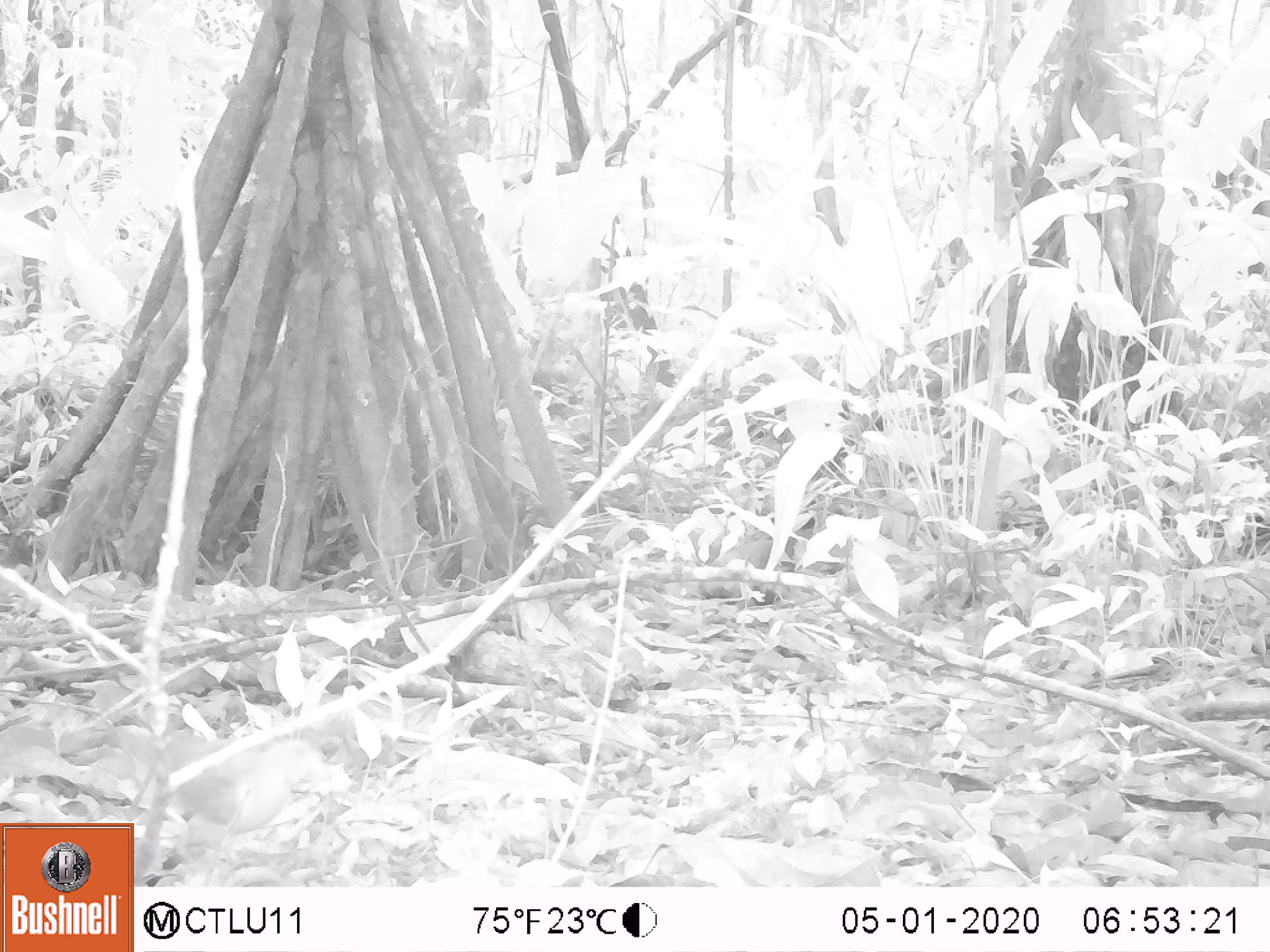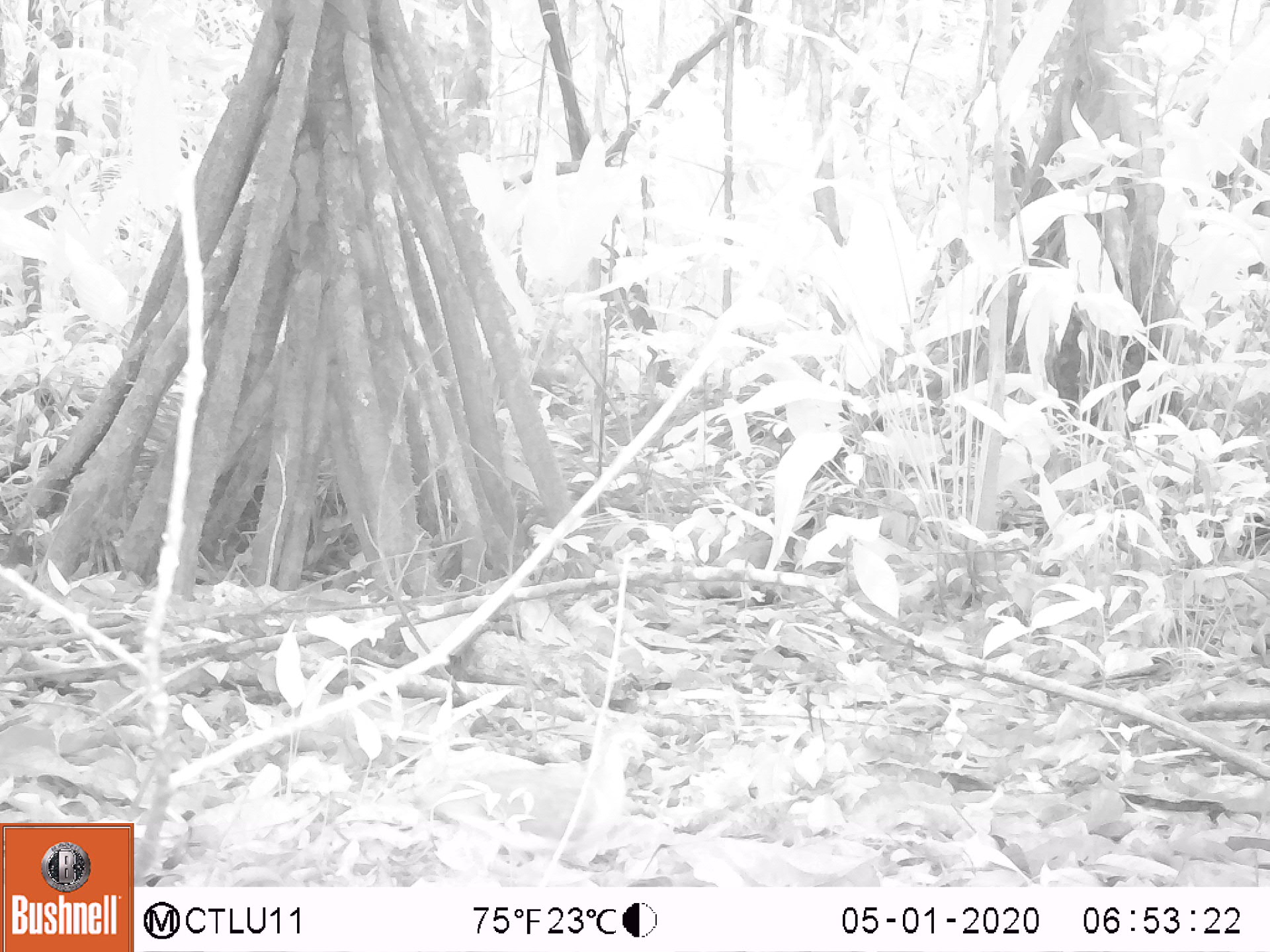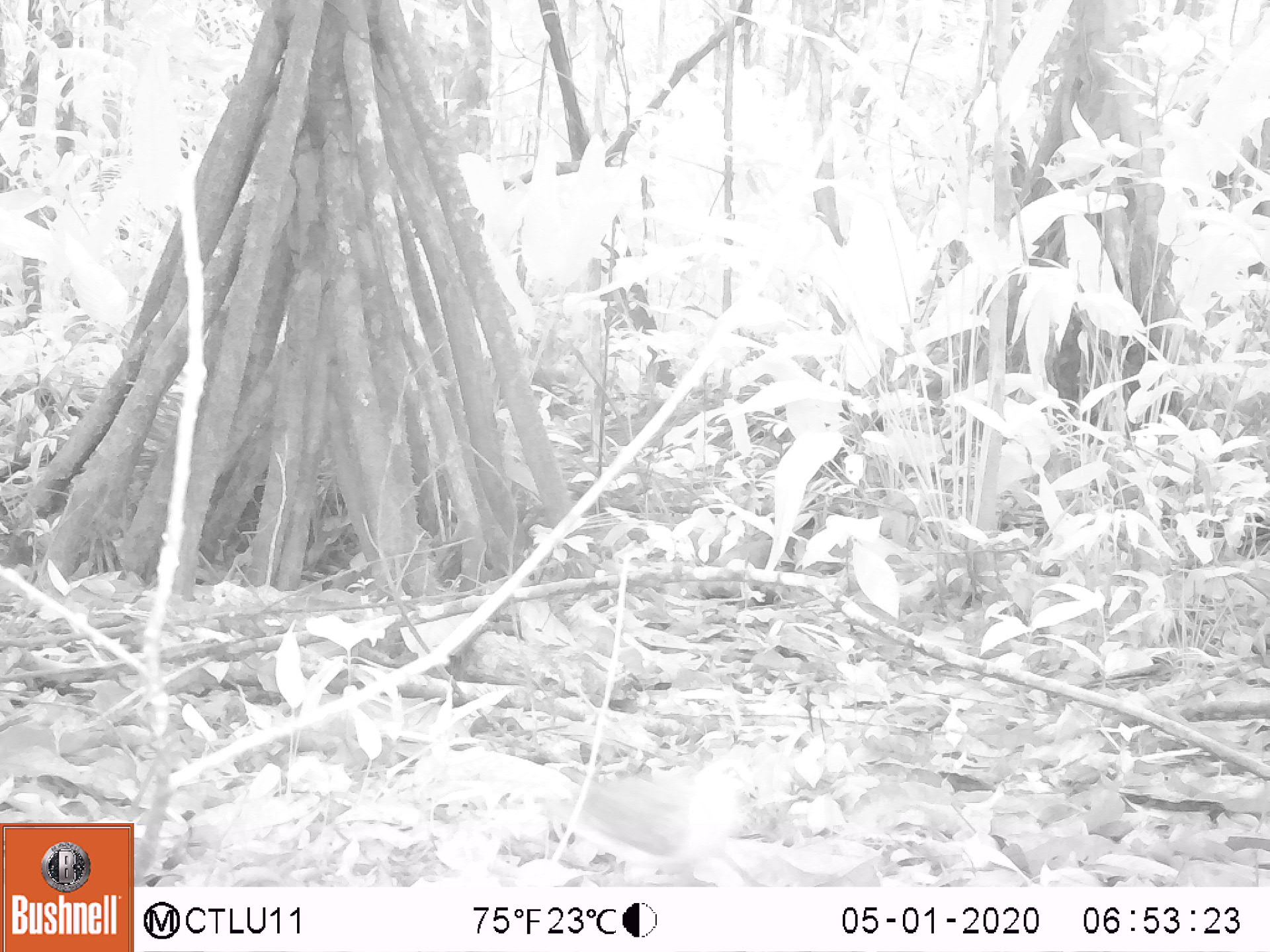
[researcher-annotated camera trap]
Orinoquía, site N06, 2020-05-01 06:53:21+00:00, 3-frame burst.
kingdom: Animalia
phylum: Chordata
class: Aves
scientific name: Aves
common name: bird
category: unknown bird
Unknown bird (bird) (Aves).